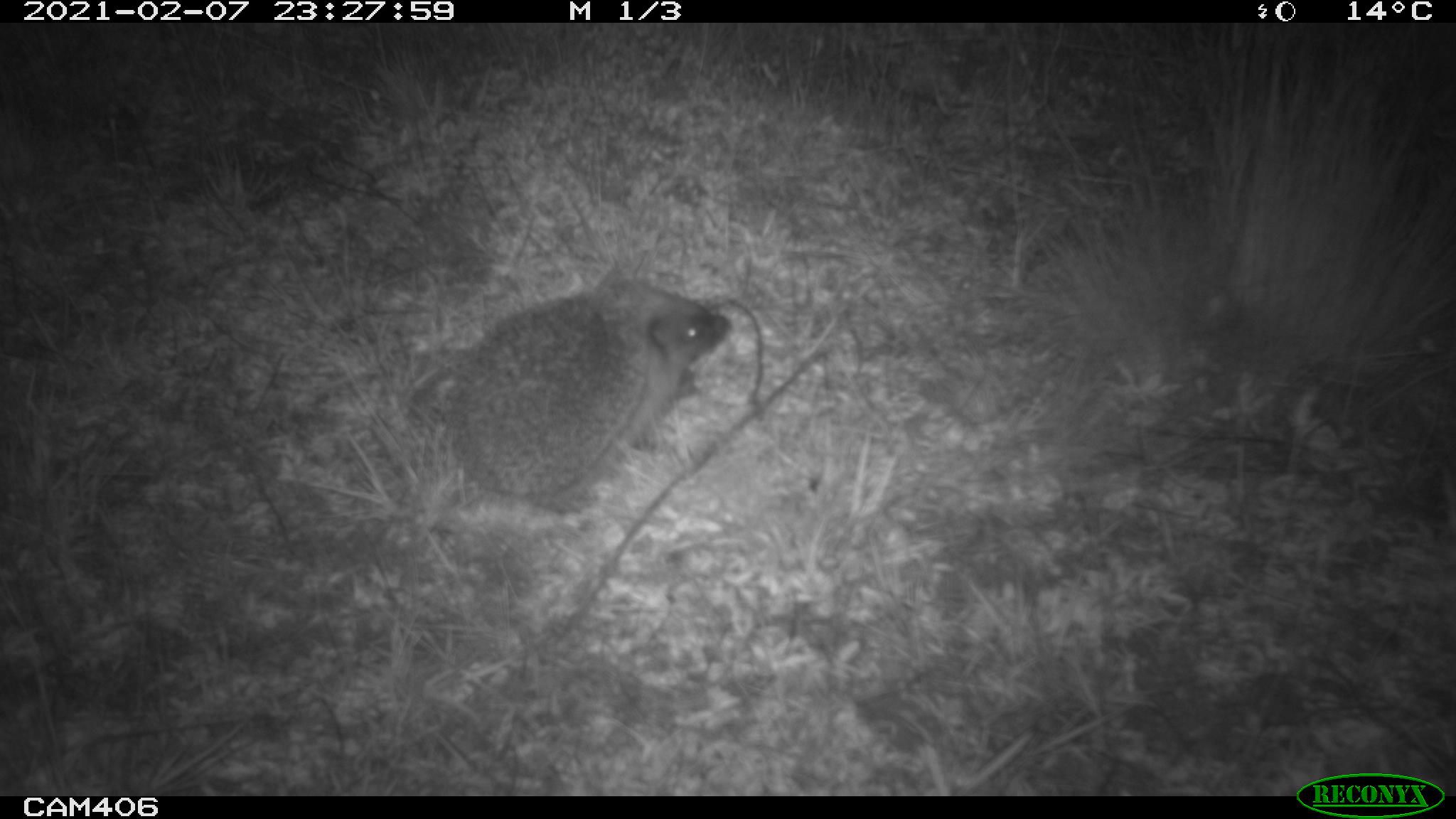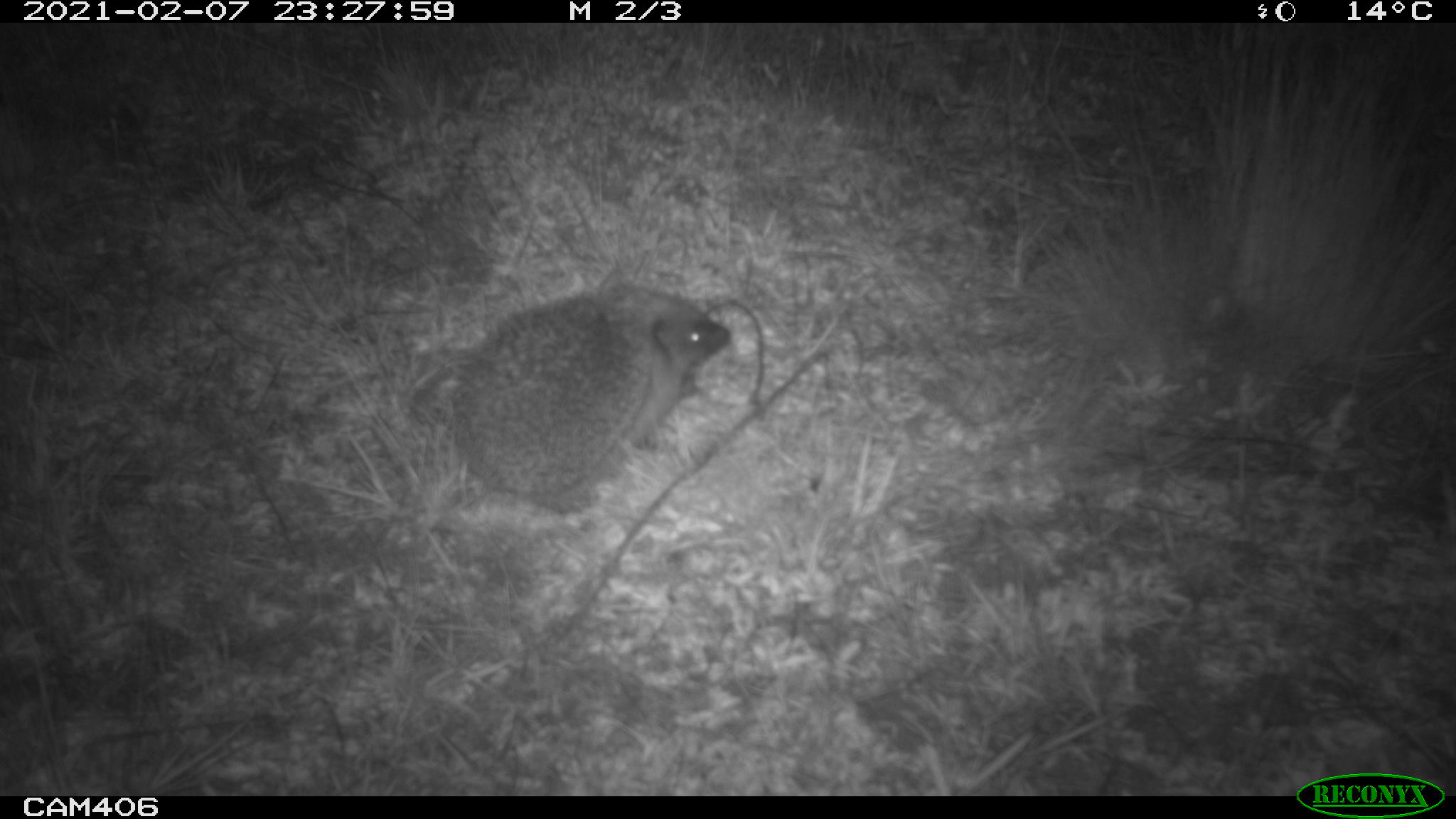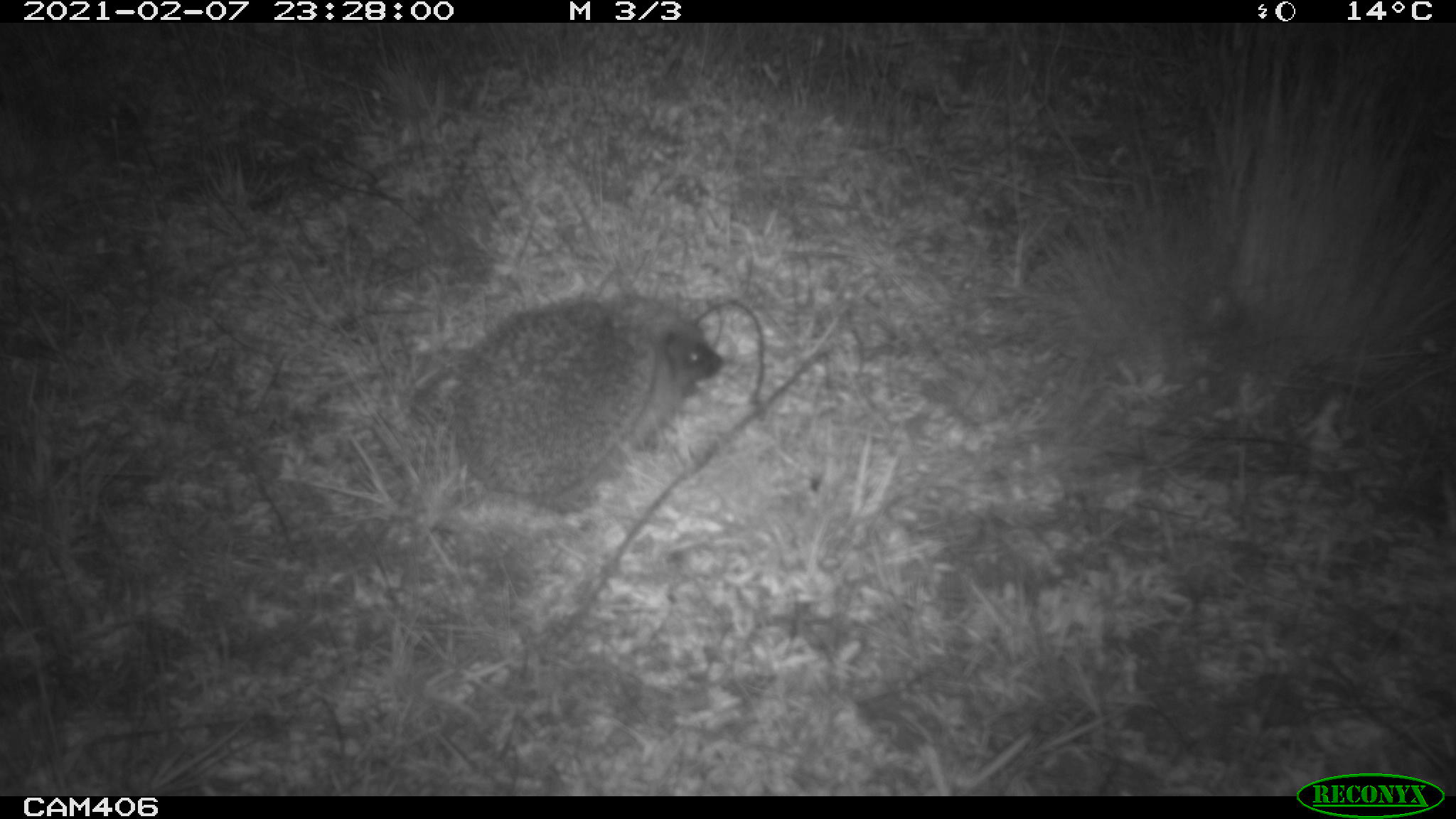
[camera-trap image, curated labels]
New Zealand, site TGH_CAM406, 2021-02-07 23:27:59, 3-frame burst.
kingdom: Animalia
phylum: Chordata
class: Mammalia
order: Eulipotyphla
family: Erinaceidae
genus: Erinaceus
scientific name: Erinaceus europaeus europaeus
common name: european hedgehog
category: hedgehog